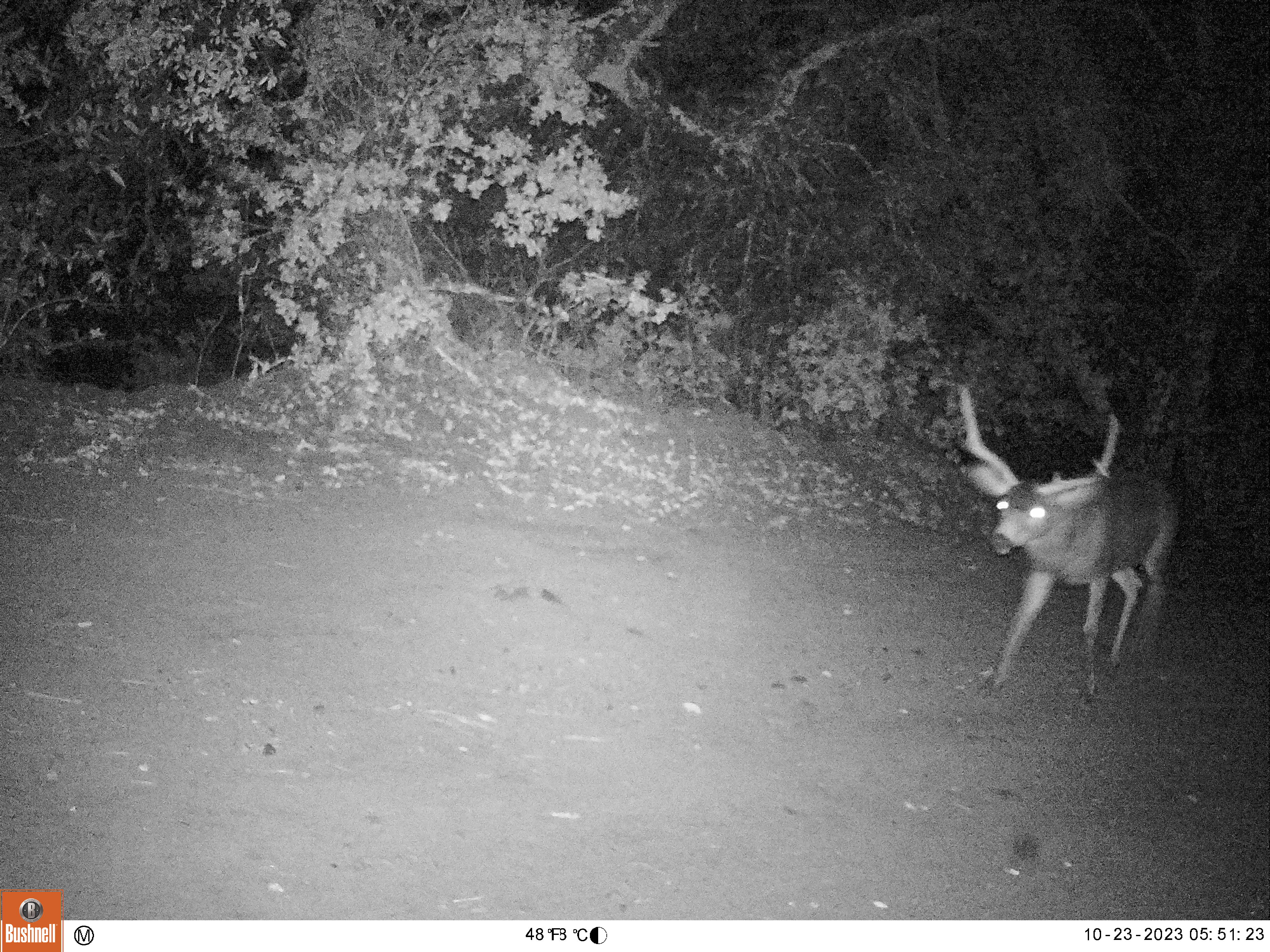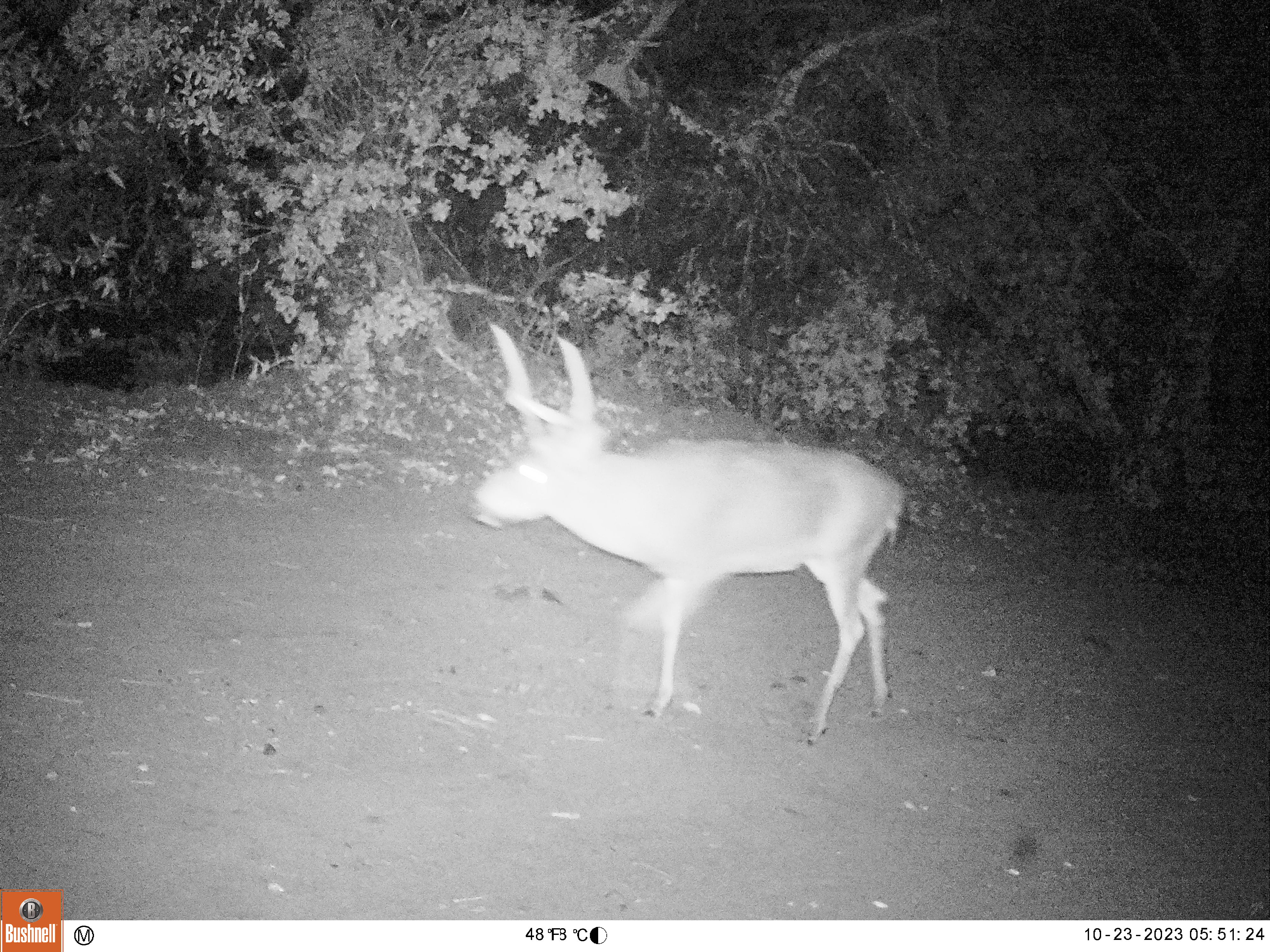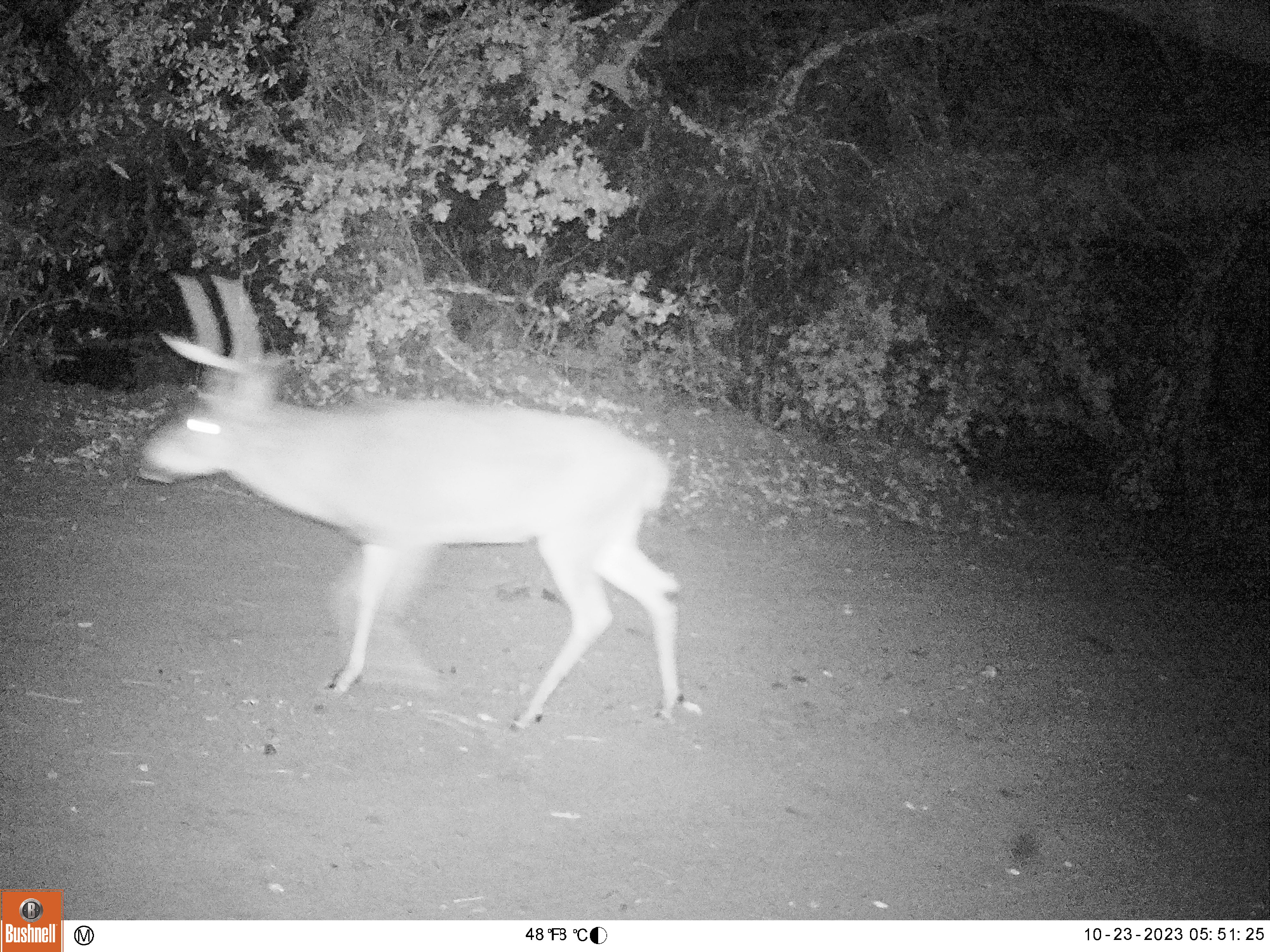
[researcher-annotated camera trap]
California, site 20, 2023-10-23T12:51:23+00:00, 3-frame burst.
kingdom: Animalia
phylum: Chordata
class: Mammalia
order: Artiodactyla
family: Cervidae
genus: Odocoileus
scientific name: Odocoileus hemionus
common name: mule deer